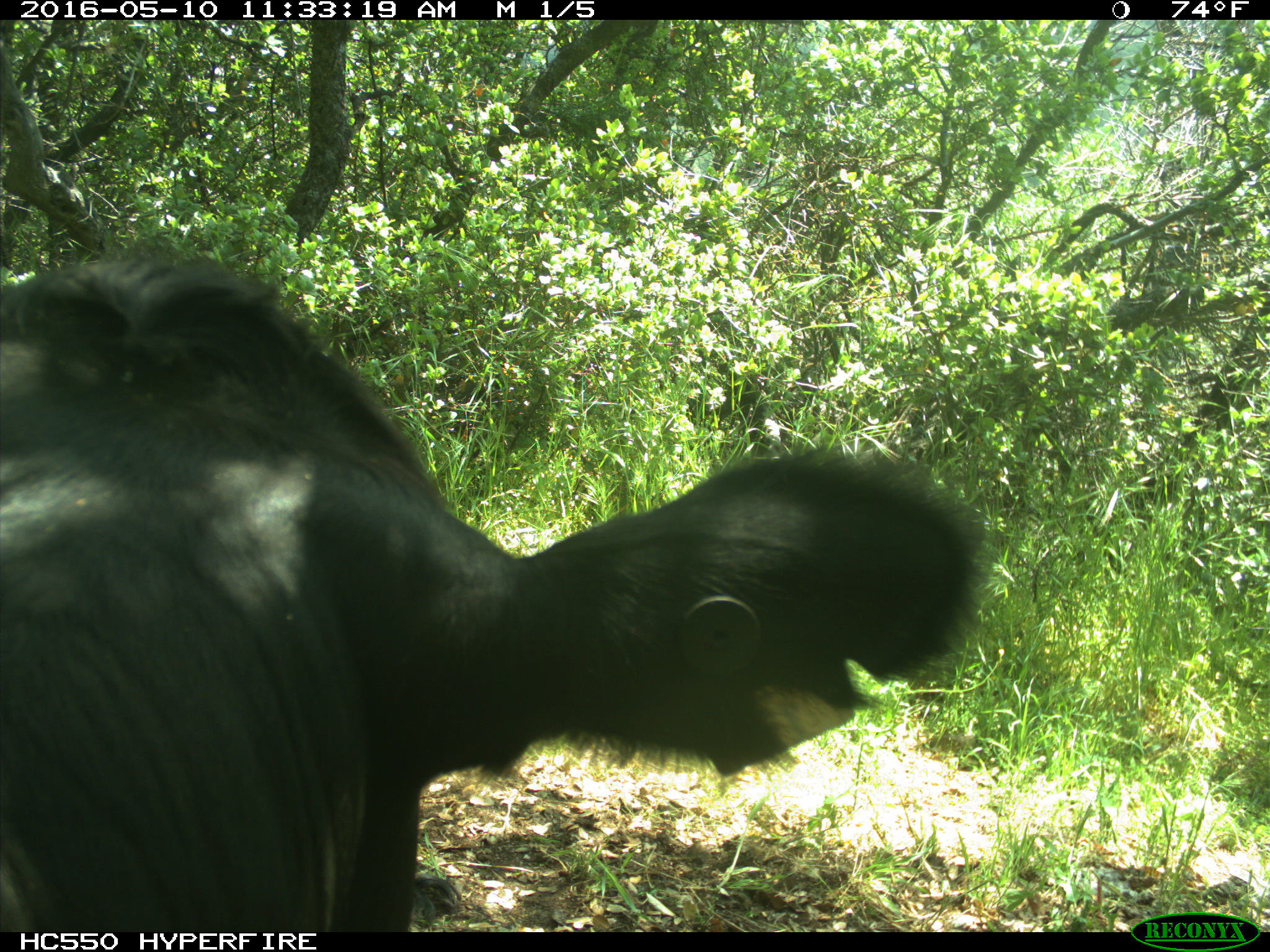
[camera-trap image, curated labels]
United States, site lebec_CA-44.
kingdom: Animalia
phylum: Chordata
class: Mammalia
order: Artiodactyla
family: Bovidae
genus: Bos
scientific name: Bos taurus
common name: domestic cow